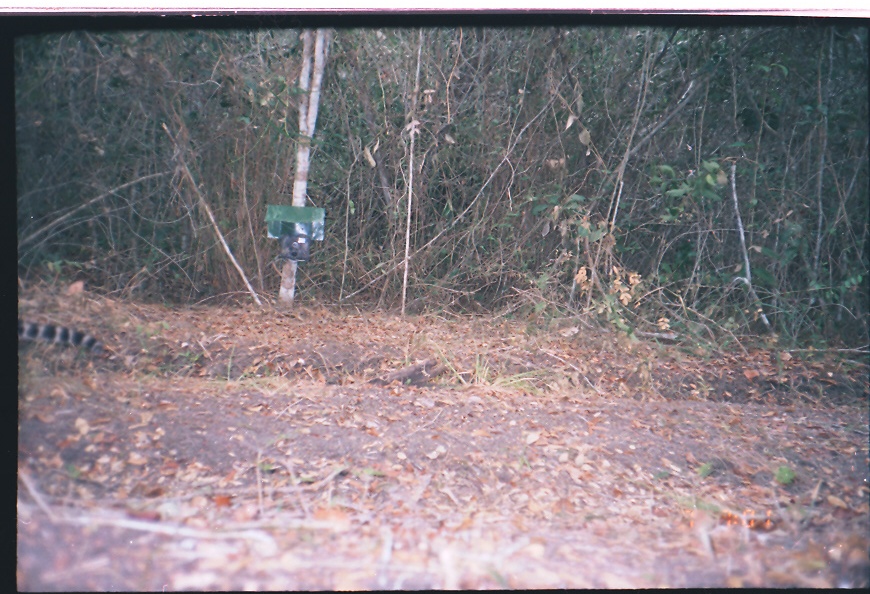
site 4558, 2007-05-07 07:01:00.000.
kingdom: Animalia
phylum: Chordata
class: Mammalia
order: Carnivora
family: Felidae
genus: Leopardus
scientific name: Leopardus pardalis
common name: ocelot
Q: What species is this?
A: Leopardus pardalis (ocelot).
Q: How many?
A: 1.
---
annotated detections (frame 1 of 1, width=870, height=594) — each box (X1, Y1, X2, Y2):
leopardus pardalis: (18, 320, 124, 365)